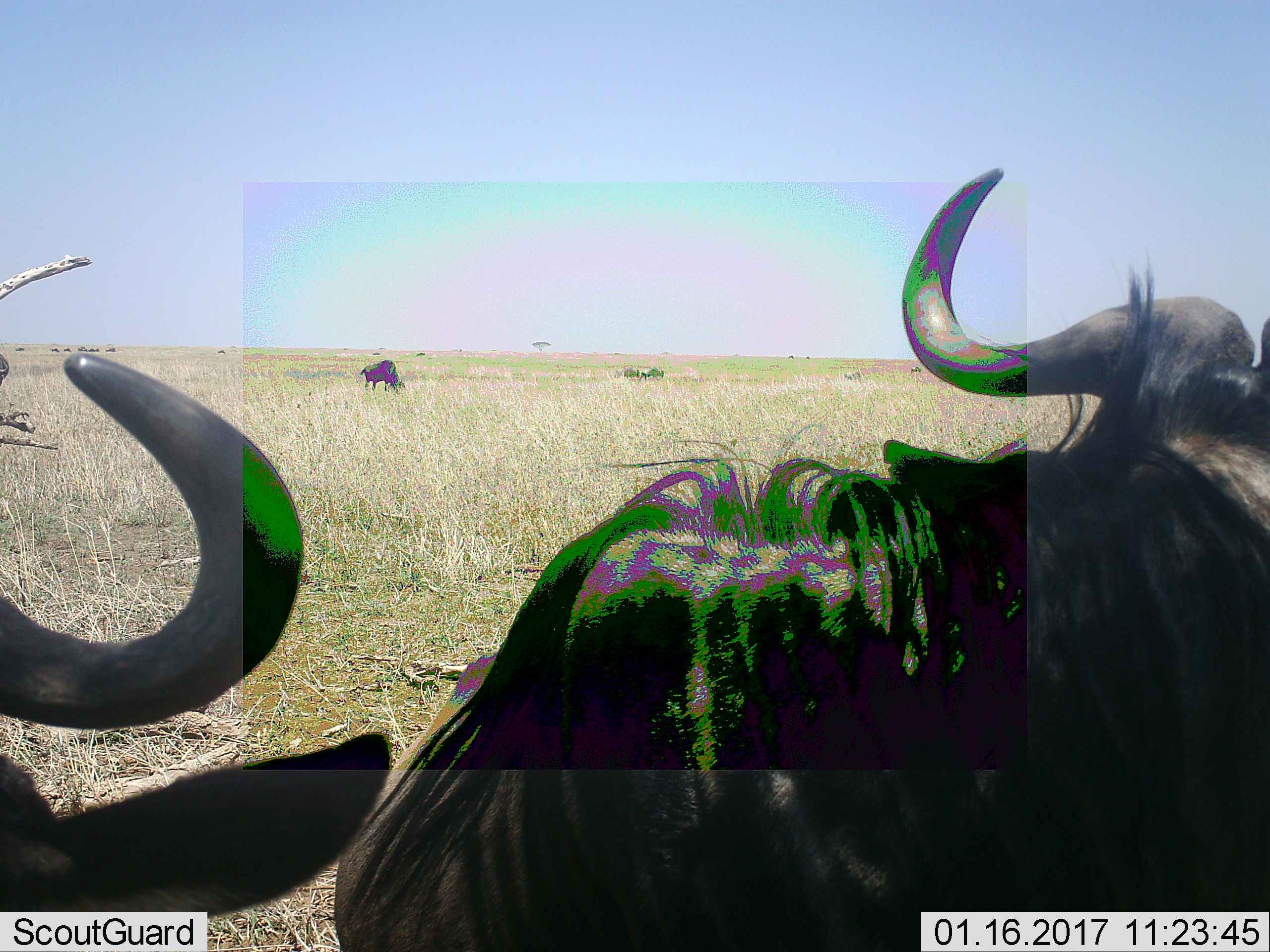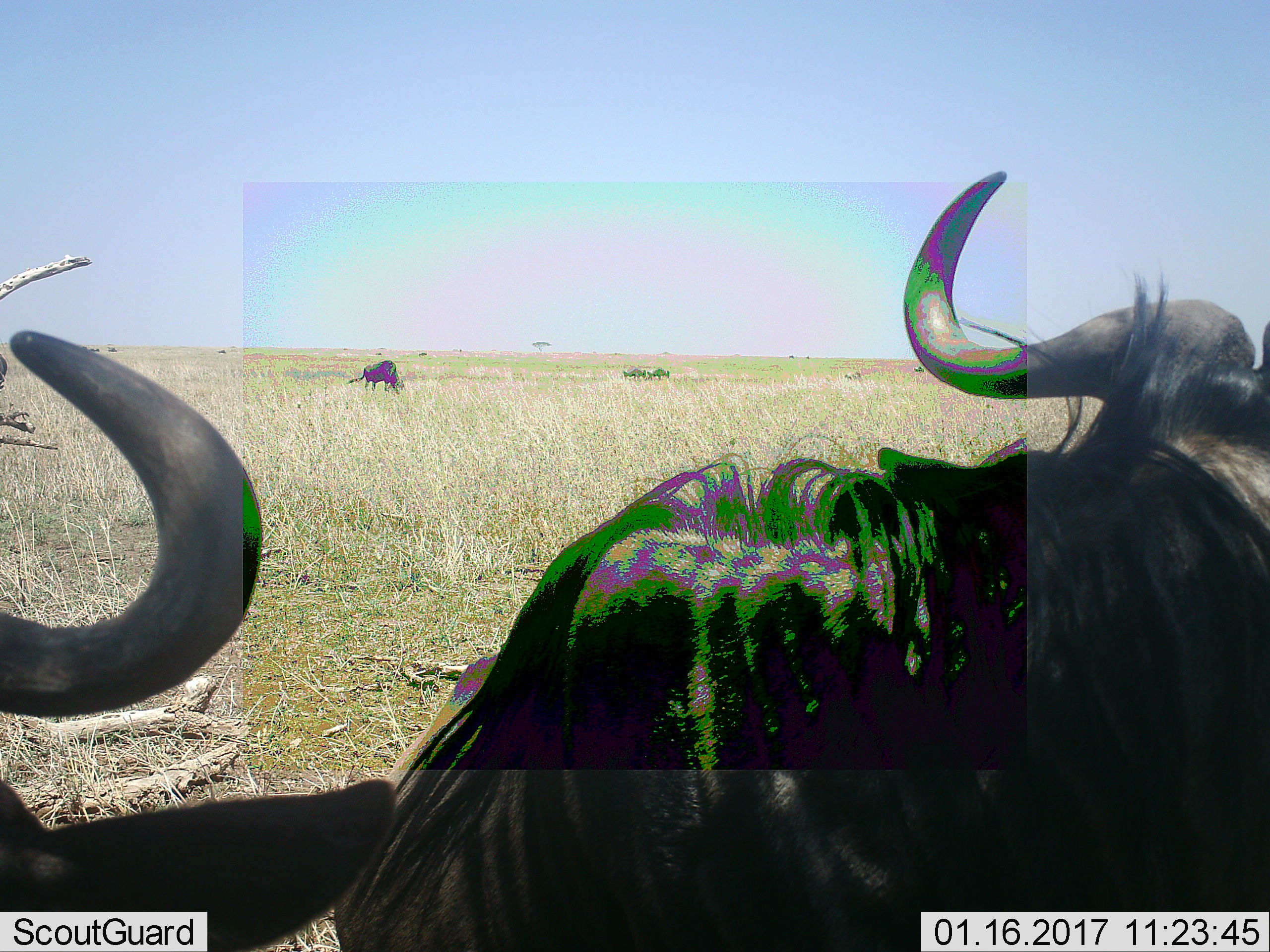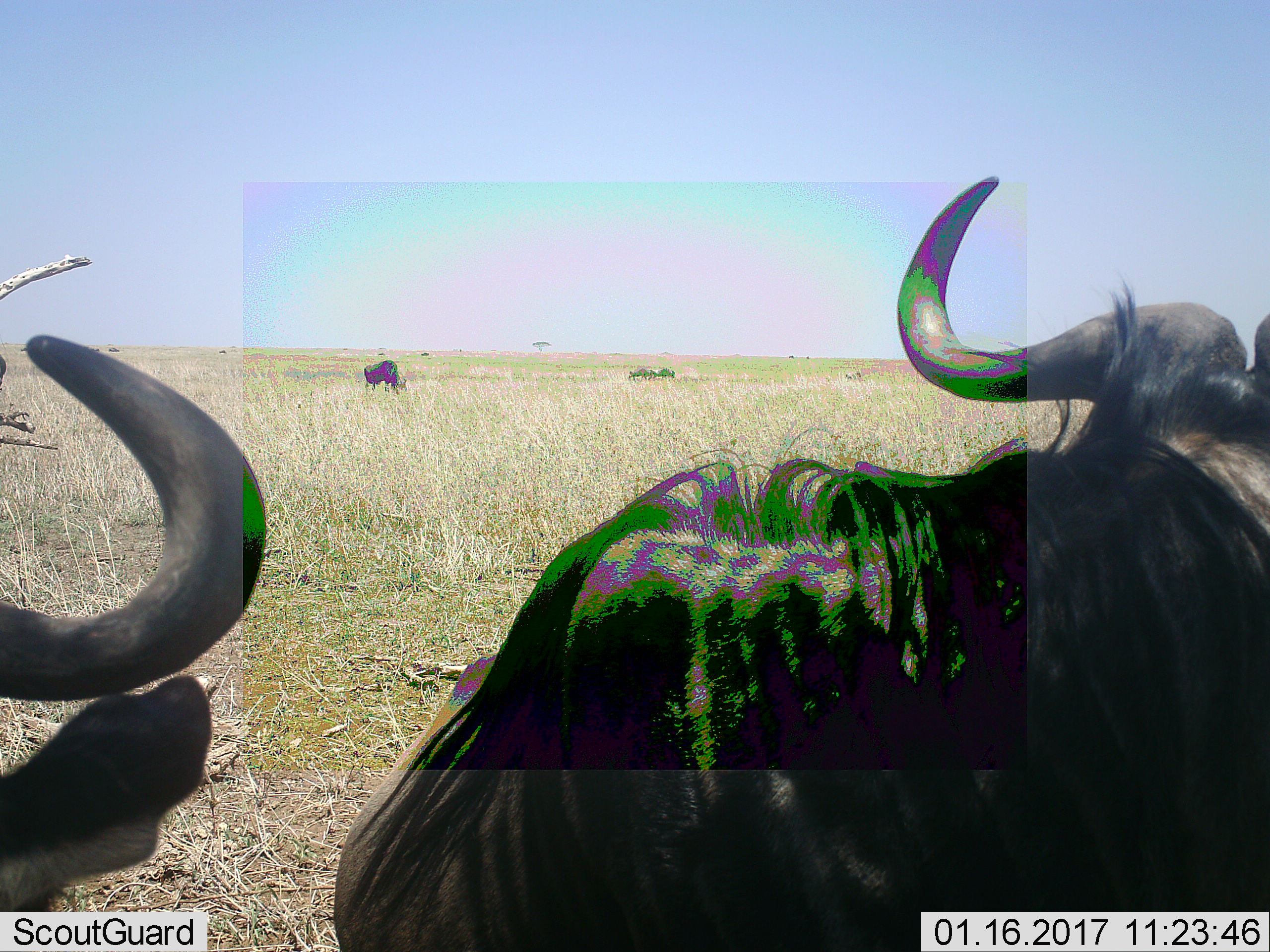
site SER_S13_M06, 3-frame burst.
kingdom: Animalia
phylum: Chordata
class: Mammalia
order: Artiodactyla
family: Bovidae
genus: Connochaetes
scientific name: Connochaetes taurinus taurinus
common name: blue wildebeest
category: wildebeestblue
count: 3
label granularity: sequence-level